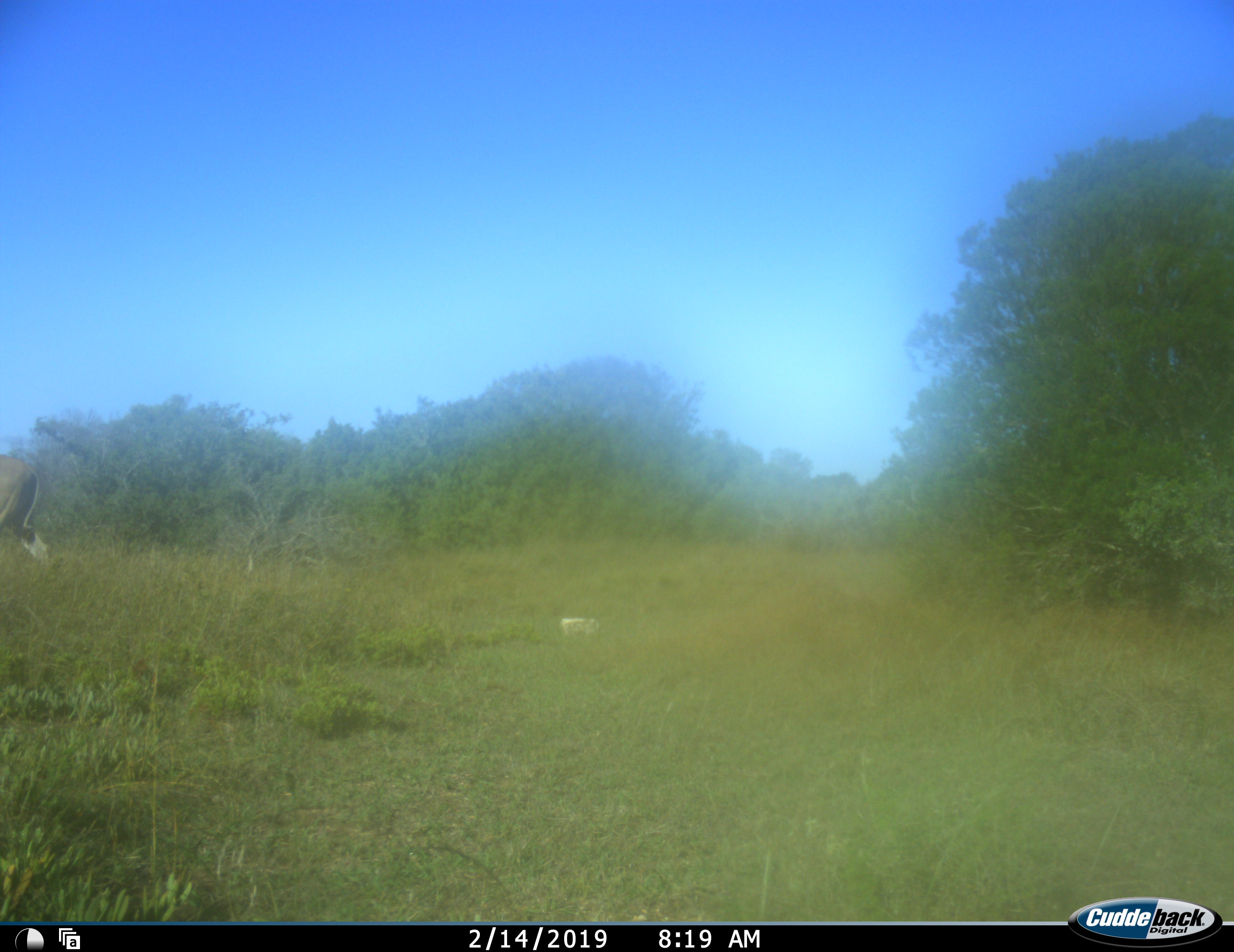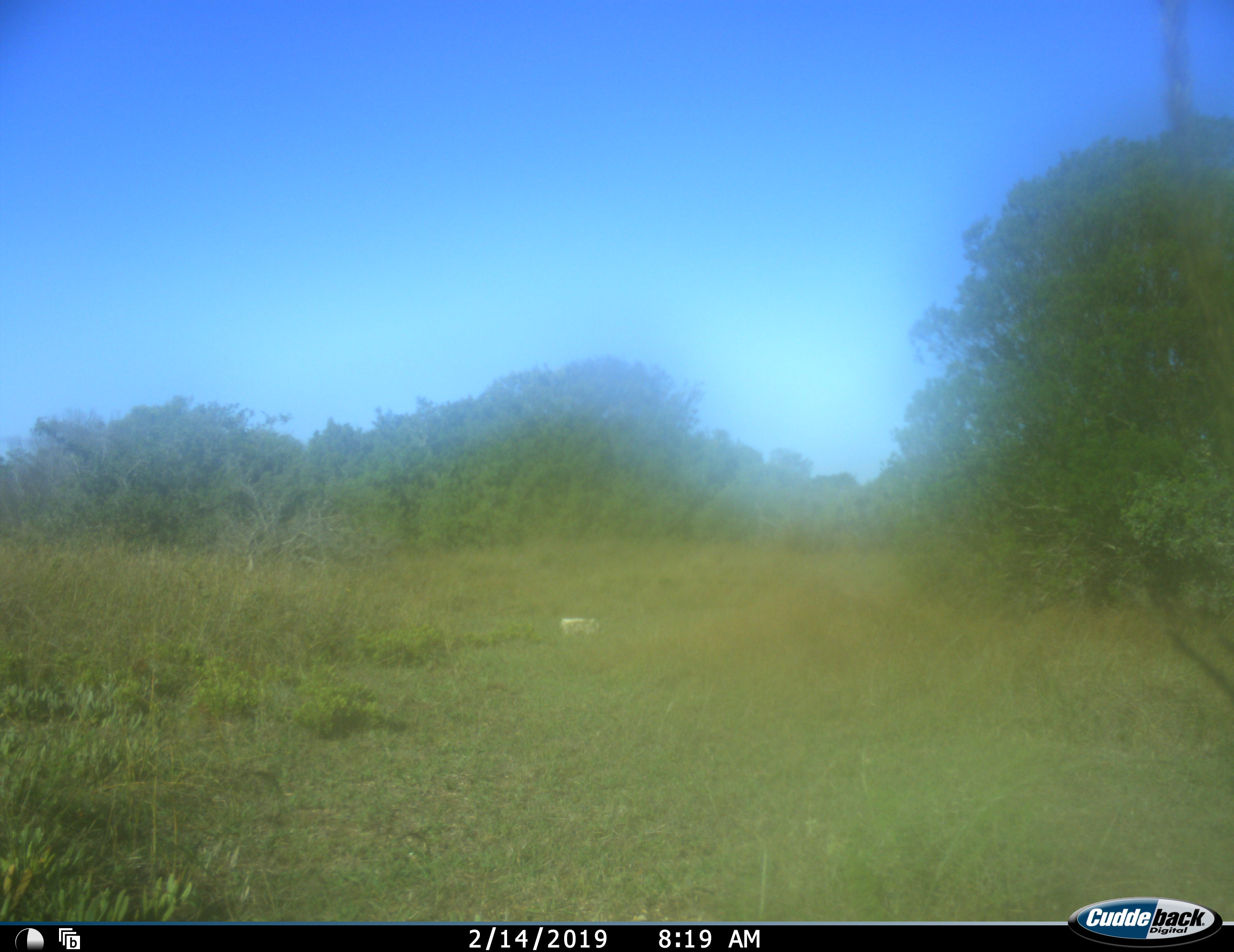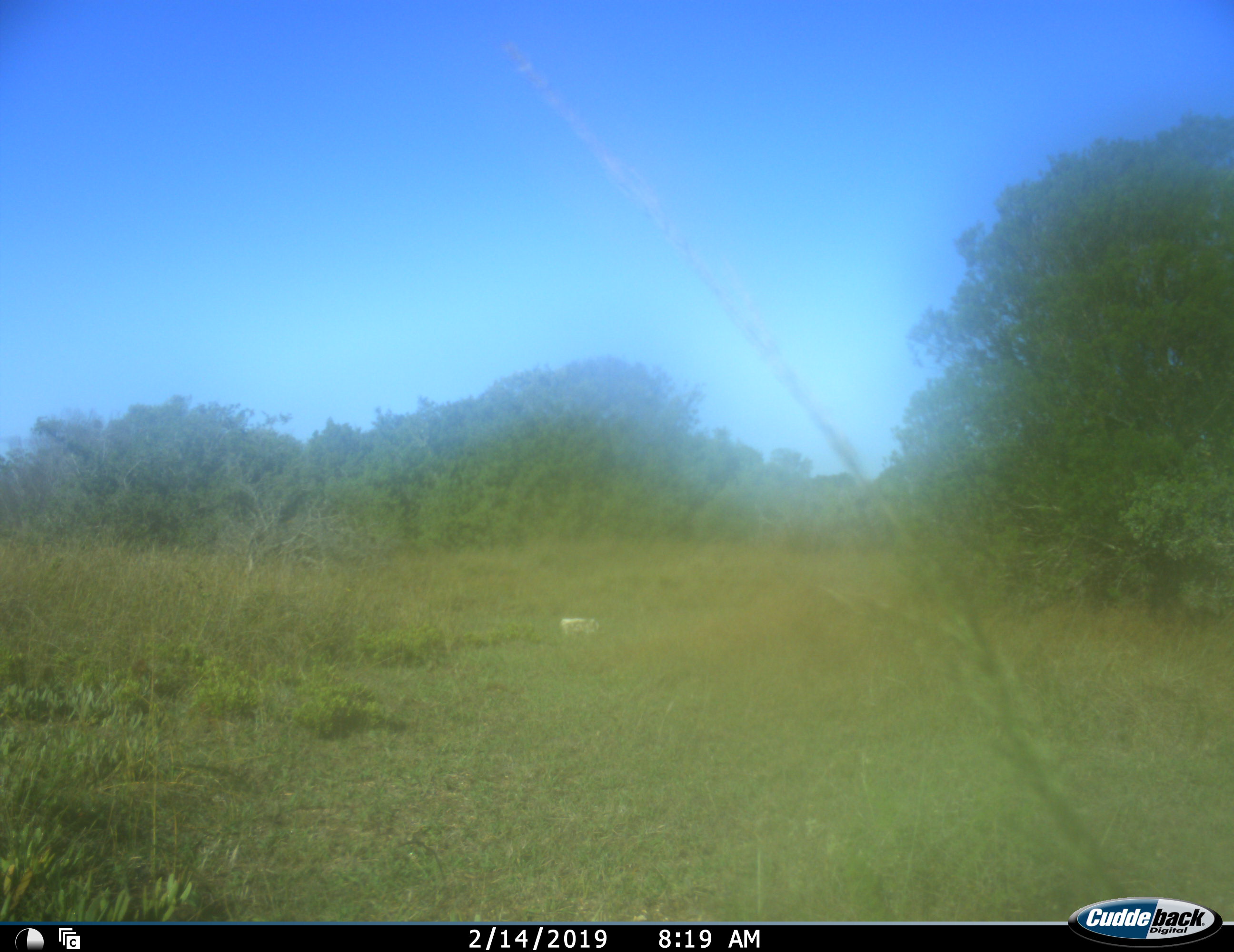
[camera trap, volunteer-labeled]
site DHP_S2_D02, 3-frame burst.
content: unidentified animal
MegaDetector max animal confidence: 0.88